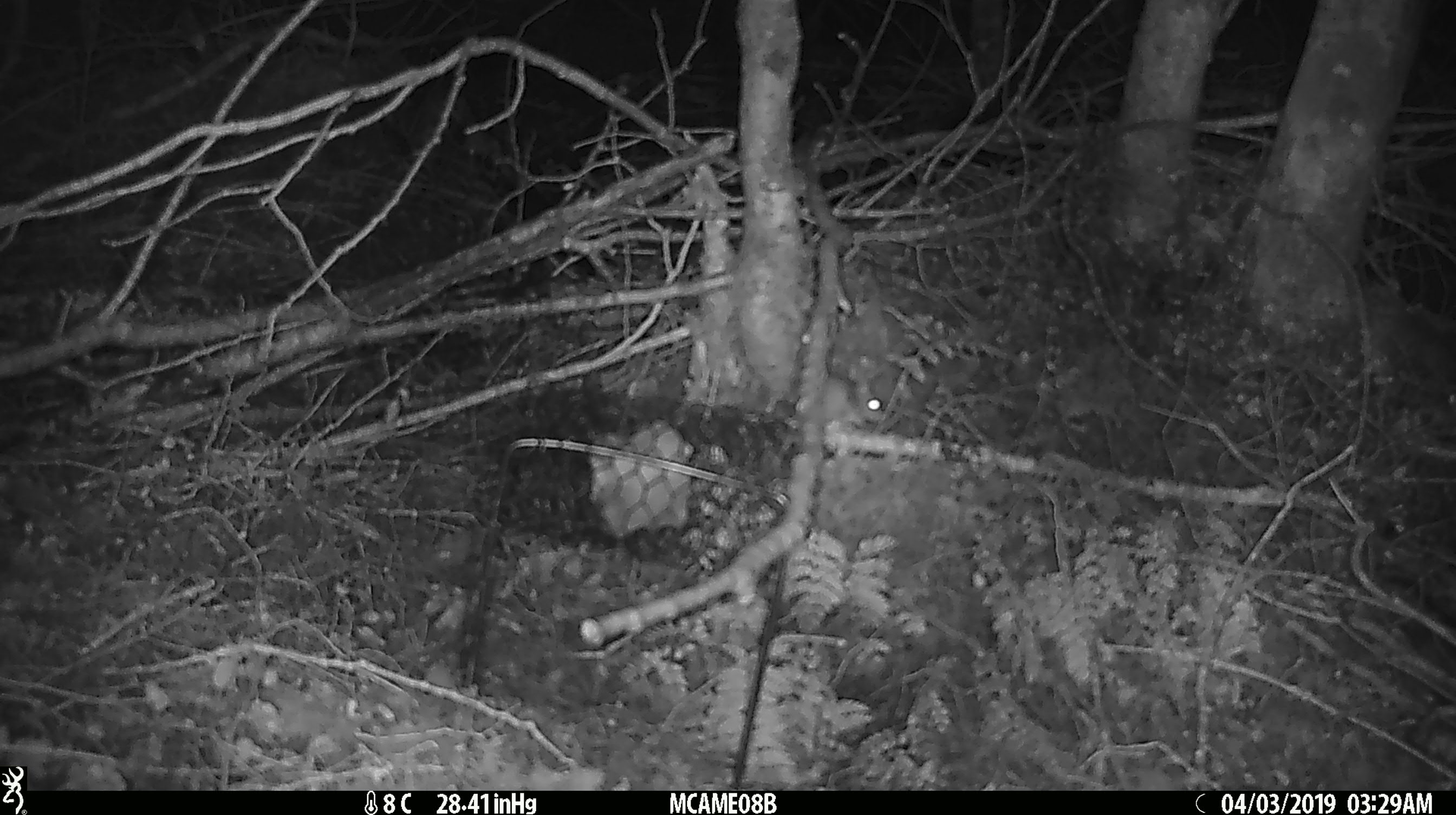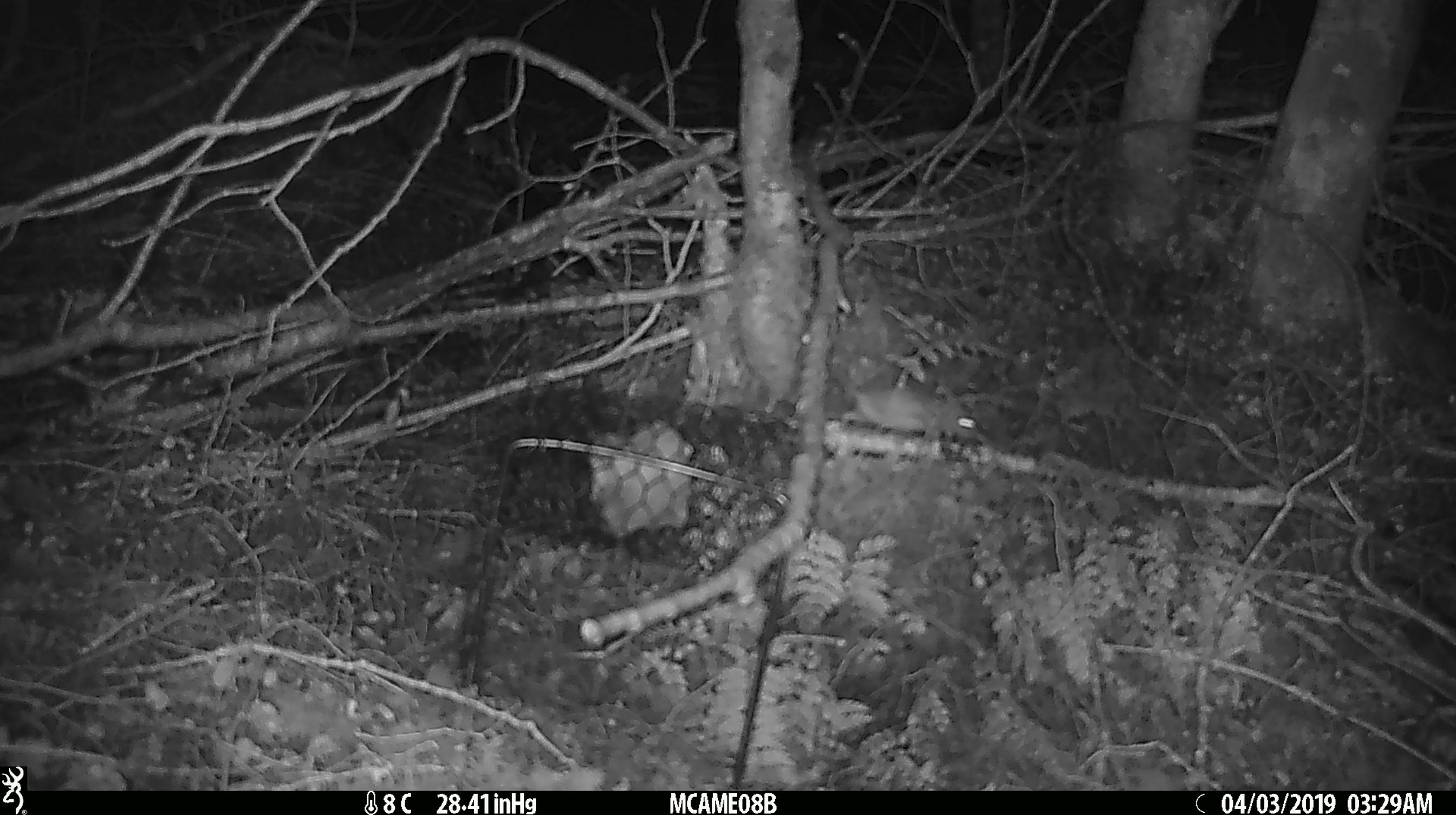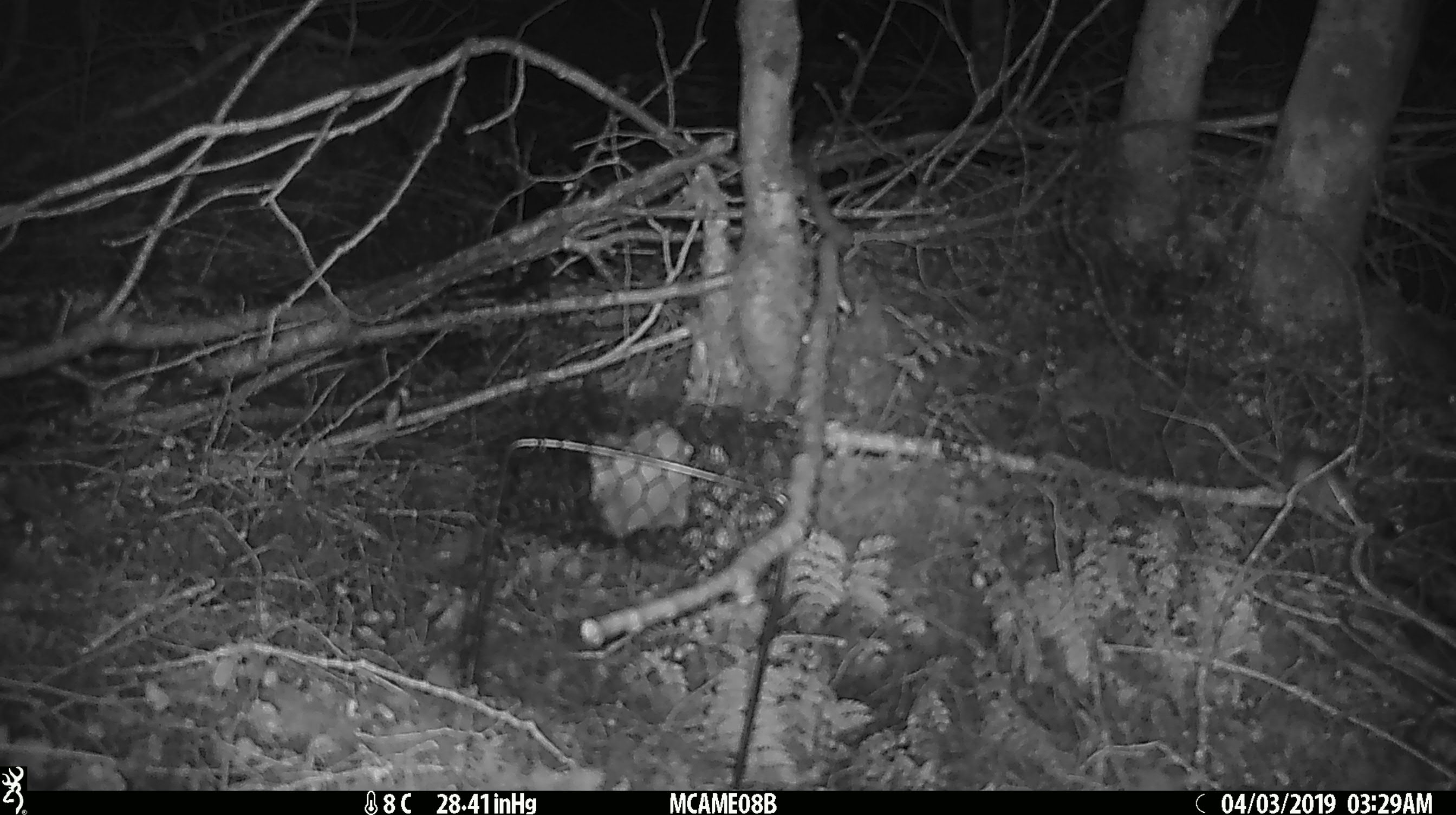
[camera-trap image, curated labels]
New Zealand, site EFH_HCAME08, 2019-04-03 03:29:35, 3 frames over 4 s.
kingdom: Animalia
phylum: Chordata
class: Mammalia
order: Rodentia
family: Muridae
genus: Mus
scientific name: Mus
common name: mouse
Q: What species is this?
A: Mouse (Mus).